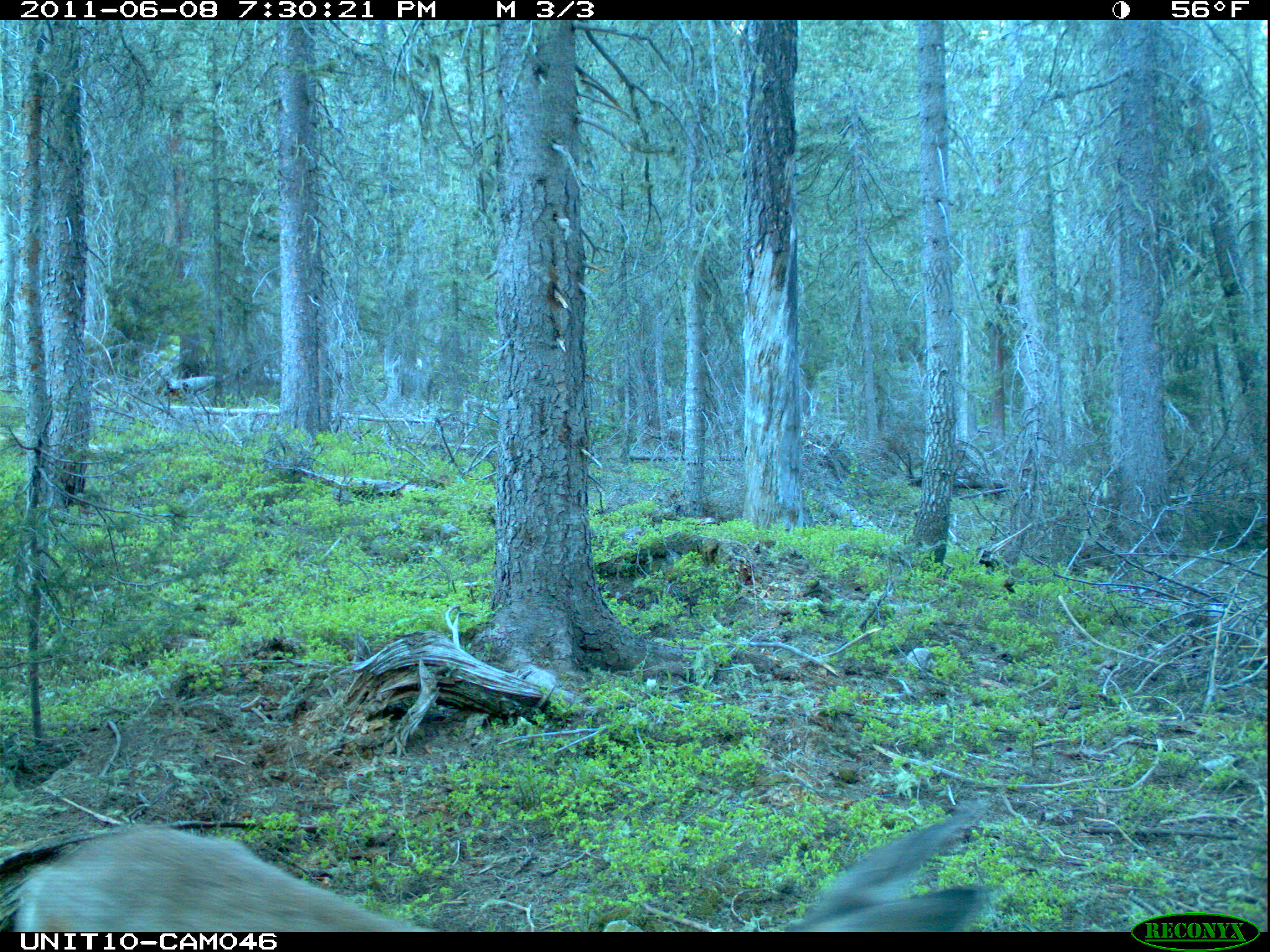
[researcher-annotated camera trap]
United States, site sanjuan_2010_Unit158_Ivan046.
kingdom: Animalia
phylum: Chordata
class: Mammalia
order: Artiodactyla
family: Cervidae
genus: Odocoileus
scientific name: Odocoileus hemionus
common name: mule deer